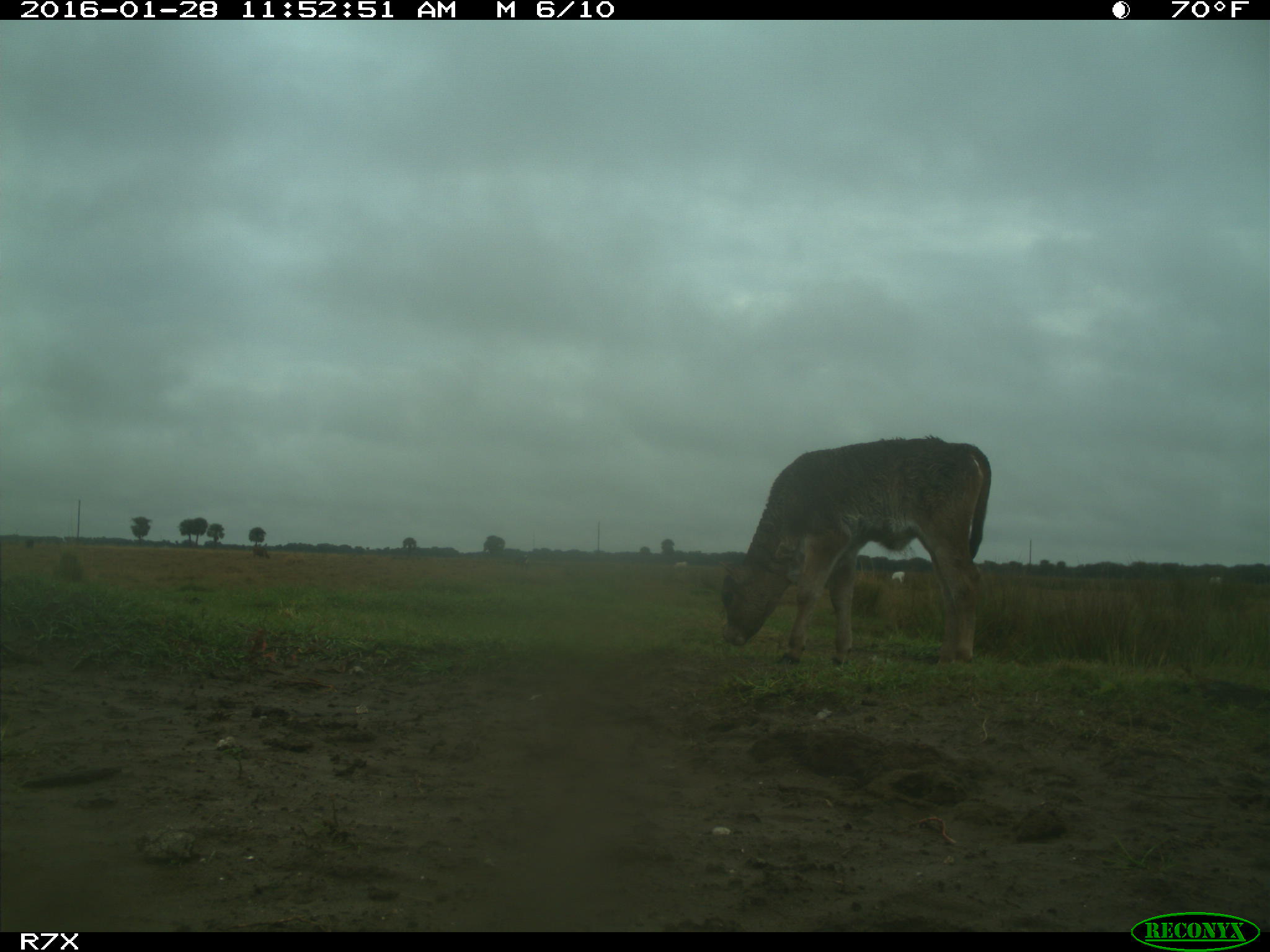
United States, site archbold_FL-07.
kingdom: Animalia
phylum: Chordata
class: Mammalia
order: Artiodactyla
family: Bovidae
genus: Bos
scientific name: Bos taurus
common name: domestic cow